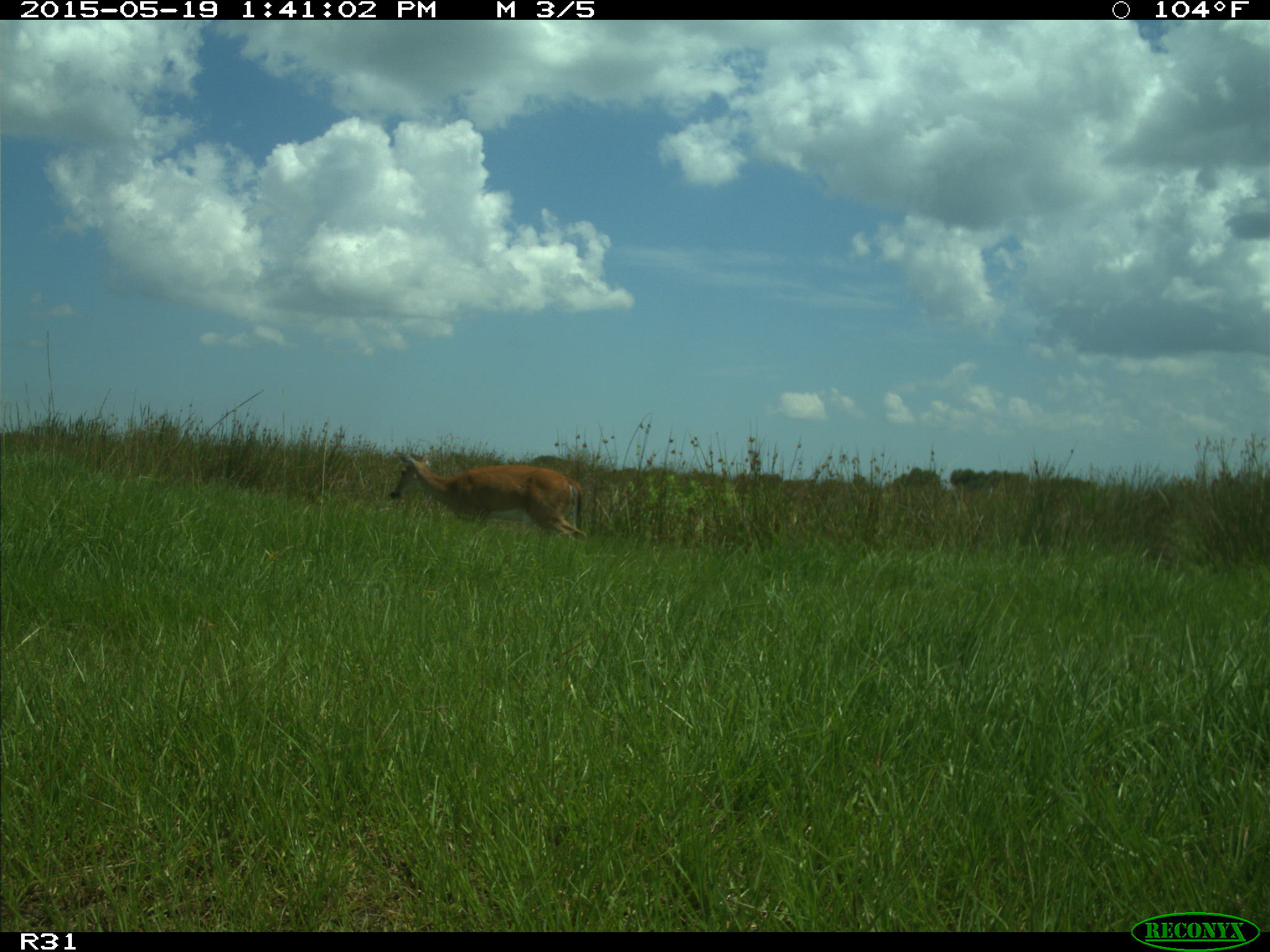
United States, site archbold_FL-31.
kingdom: Animalia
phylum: Chordata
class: Mammalia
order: Artiodactyla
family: Cervidae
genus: Odocoileus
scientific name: Odocoileus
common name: deer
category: unidentified deer